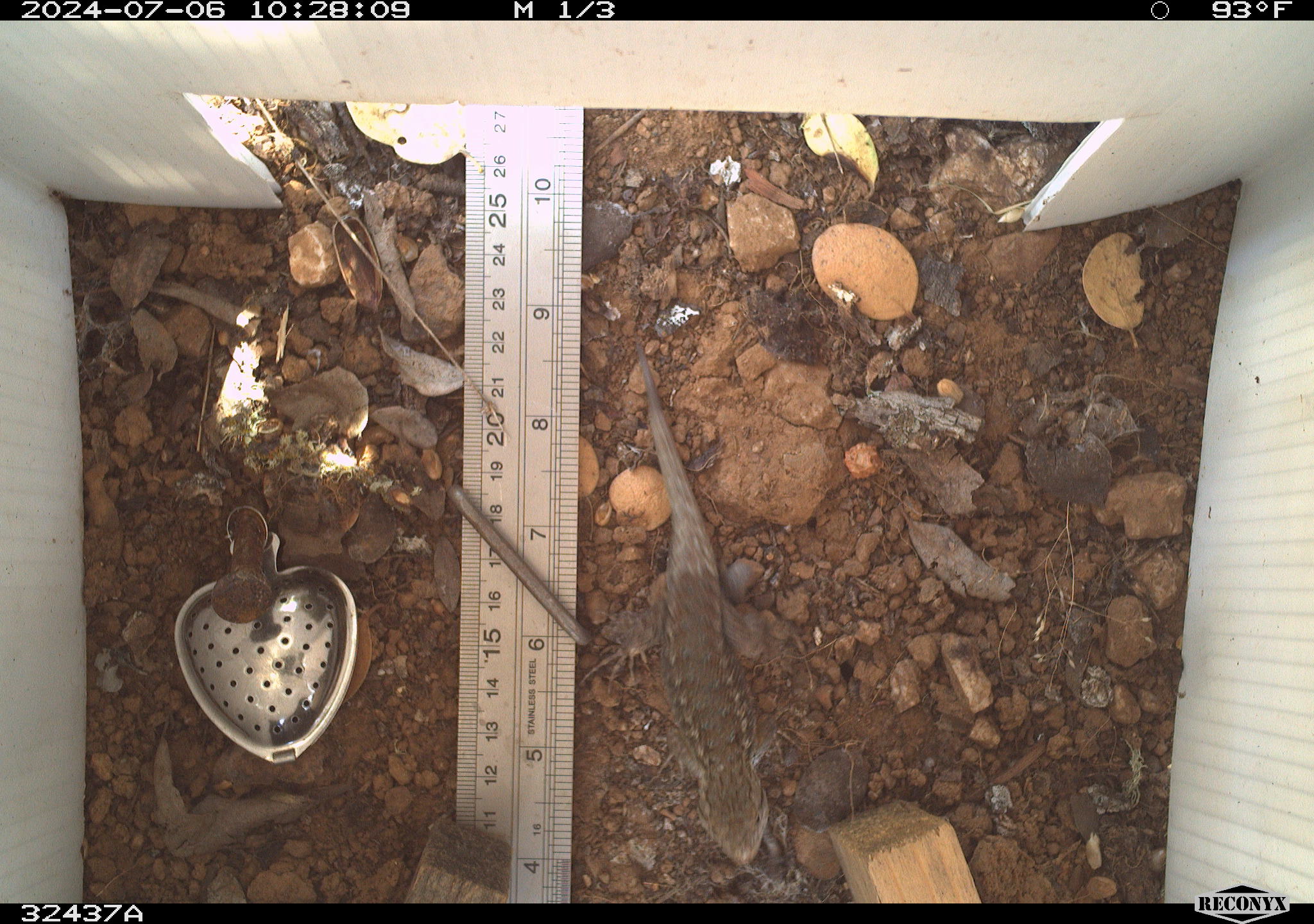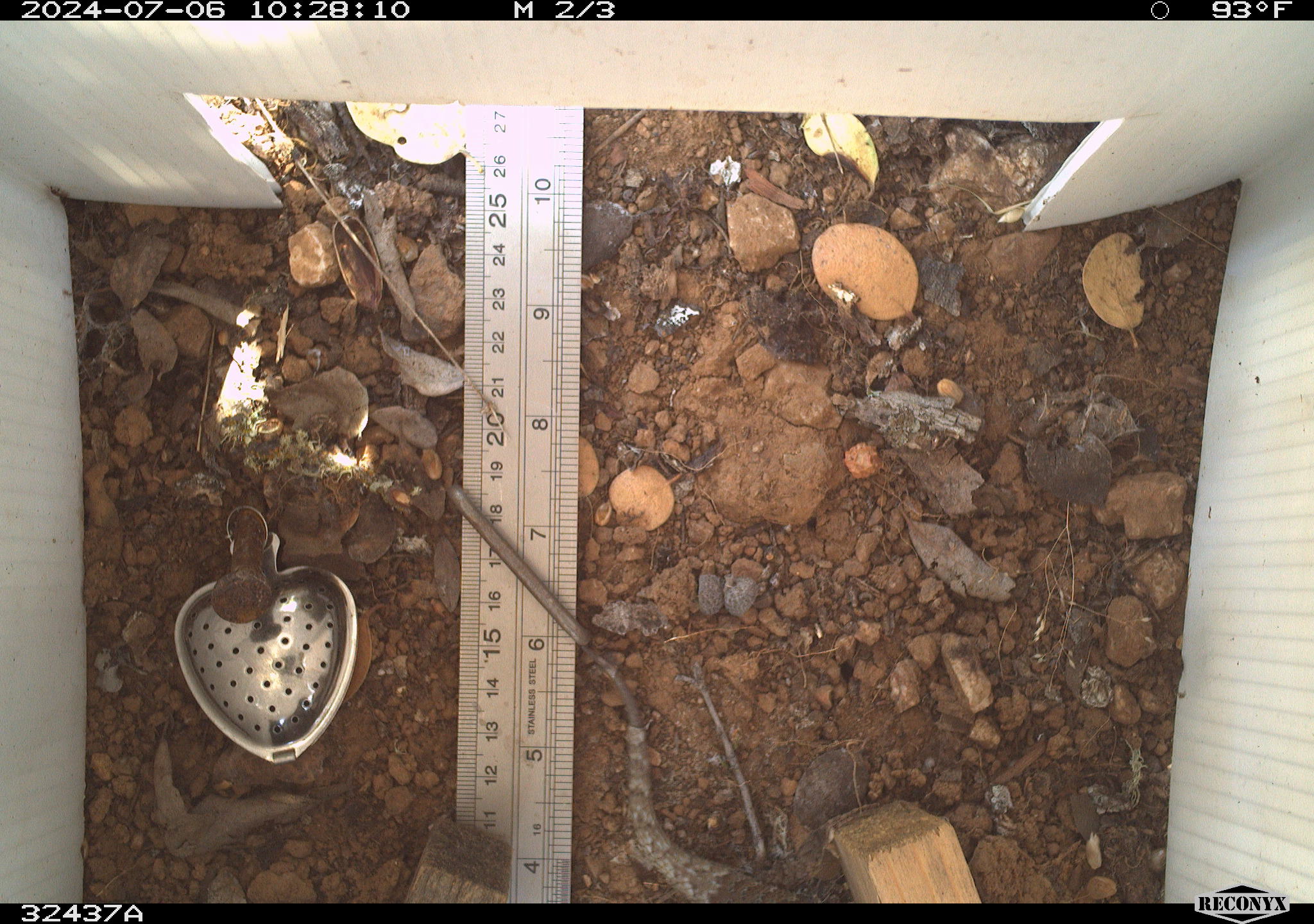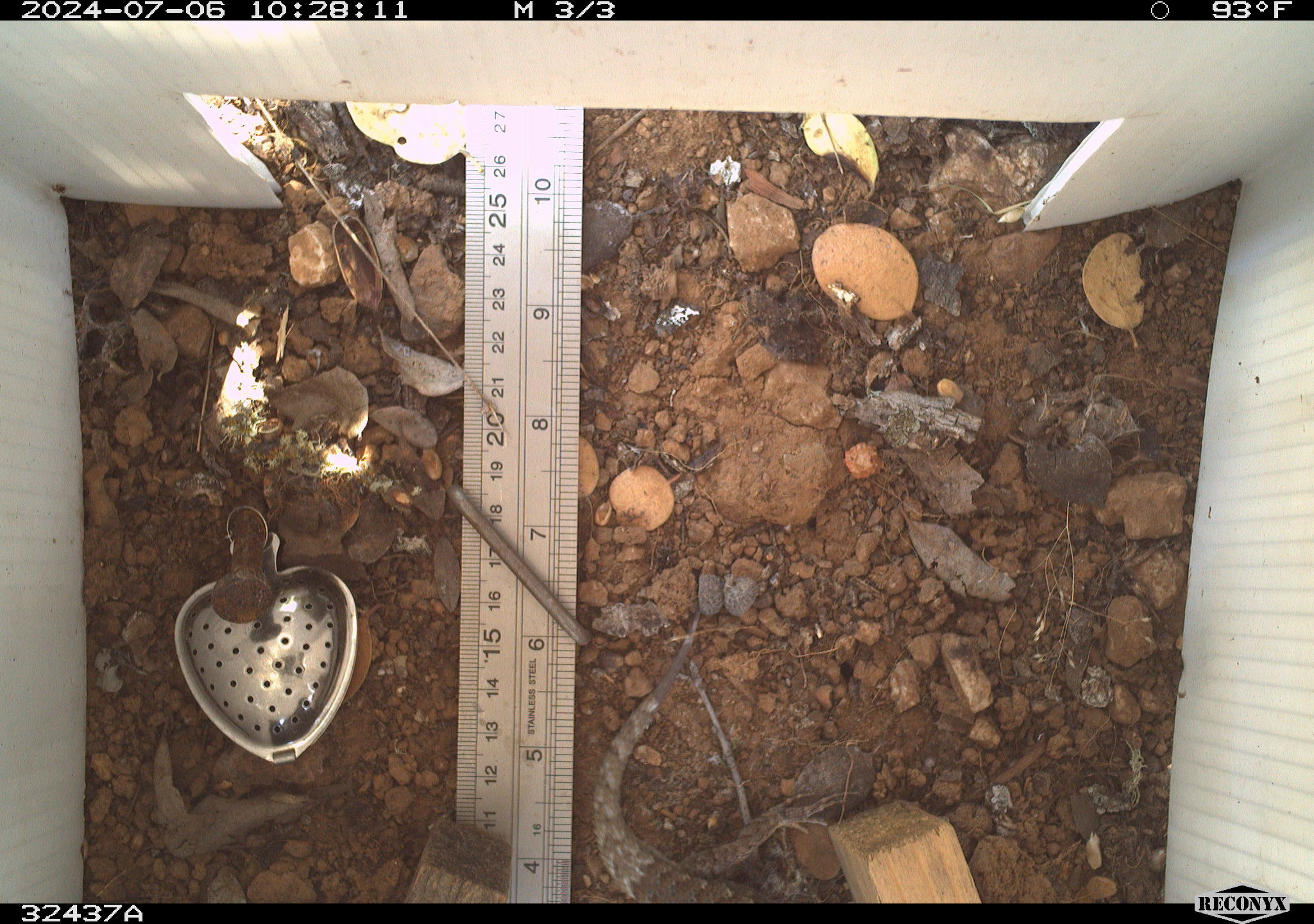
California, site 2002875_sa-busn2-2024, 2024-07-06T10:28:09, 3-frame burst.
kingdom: Animalia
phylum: Chordata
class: Reptilia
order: Squamata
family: Phrynosomatidae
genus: Sceloporus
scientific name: Sceloporus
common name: spiny lizards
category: sceloporus species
Sceloporus species (spiny lizards) (Sceloporus).